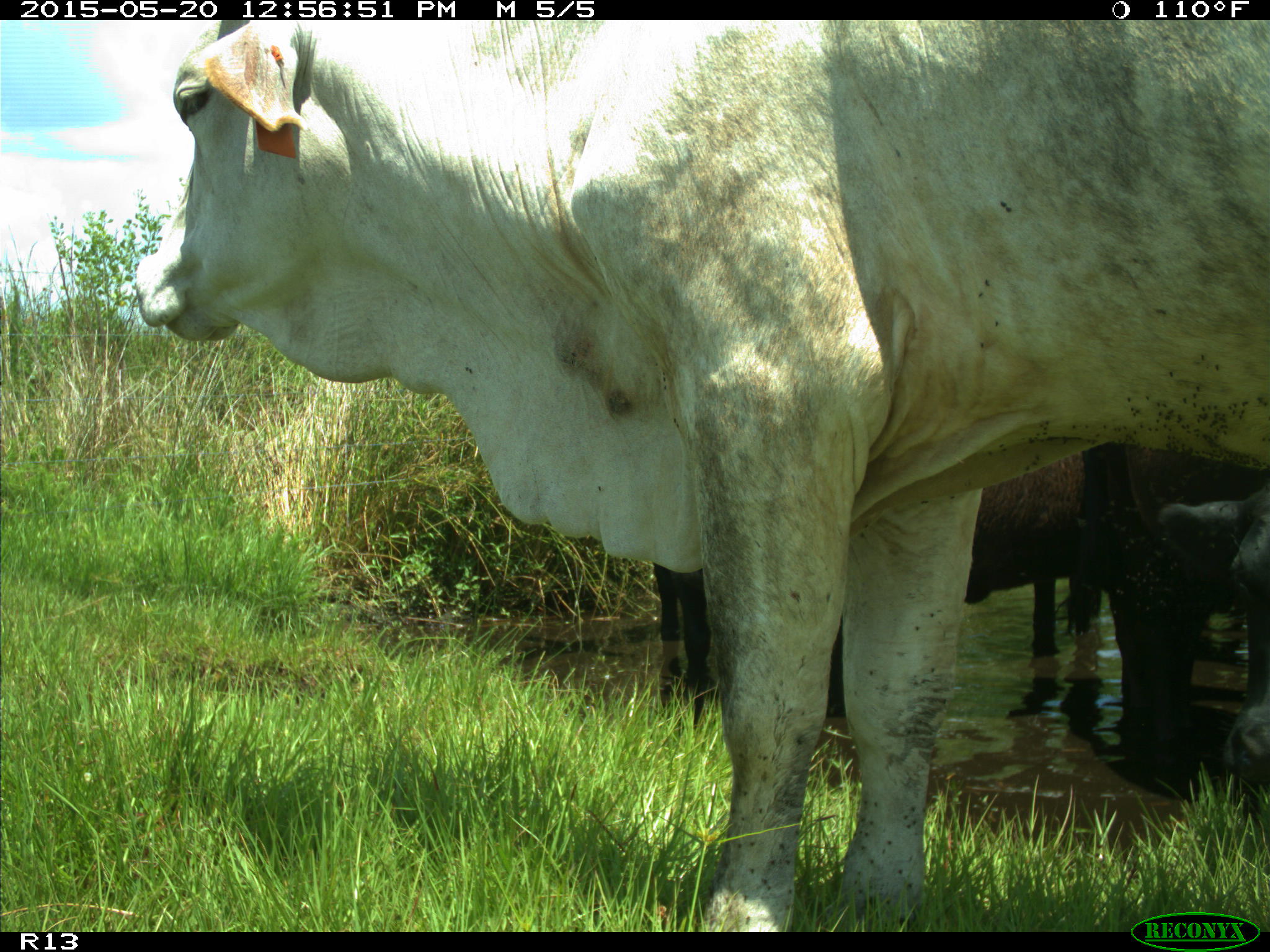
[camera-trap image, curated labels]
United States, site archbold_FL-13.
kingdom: Animalia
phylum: Chordata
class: Mammalia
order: Artiodactyla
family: Bovidae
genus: Bos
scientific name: Bos taurus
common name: domestic cow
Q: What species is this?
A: Bos taurus (domestic cow).